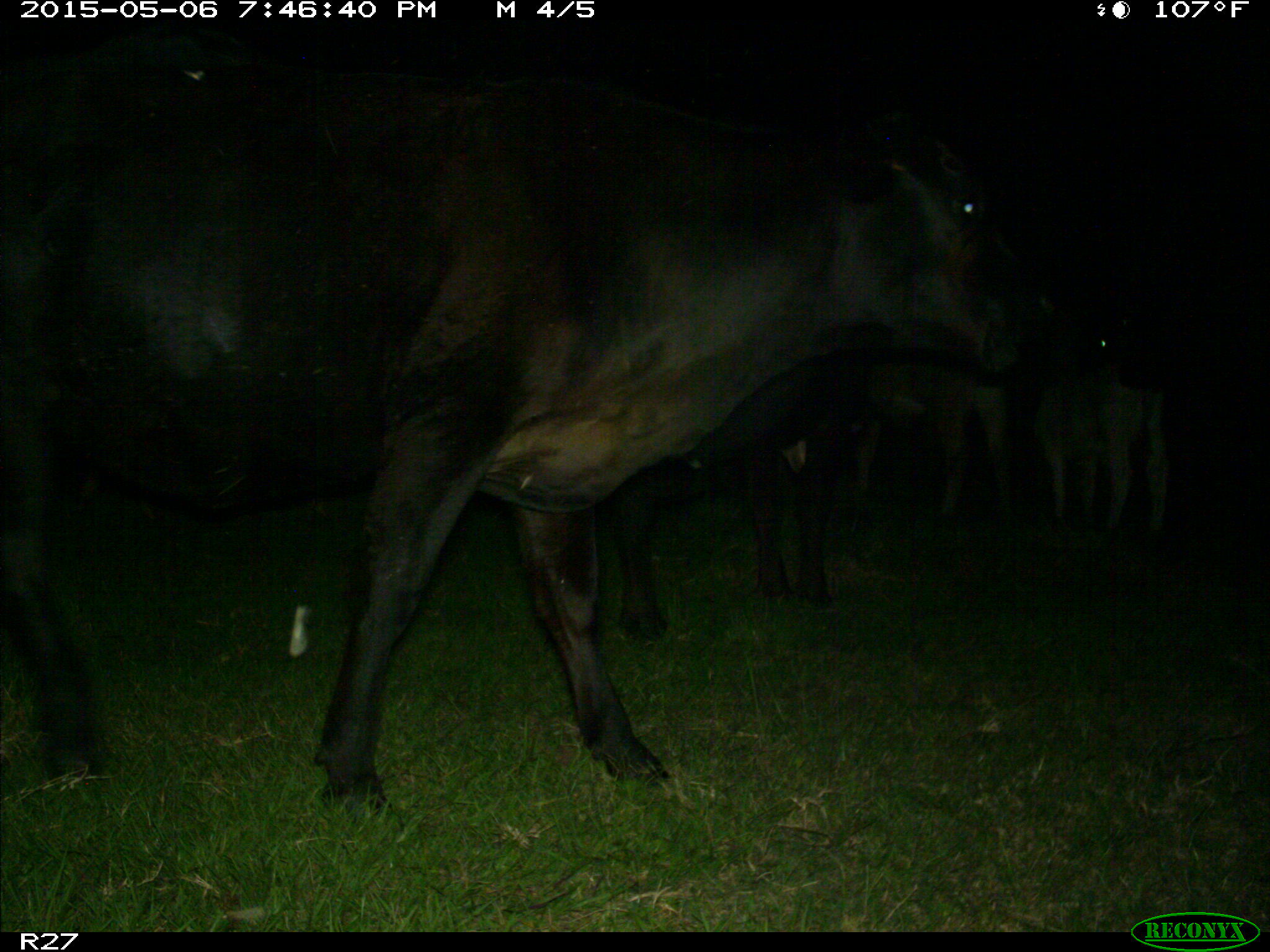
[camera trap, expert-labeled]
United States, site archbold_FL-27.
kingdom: Animalia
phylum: Chordata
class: Mammalia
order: Artiodactyla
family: Bovidae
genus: Bos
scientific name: Bos taurus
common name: domestic cow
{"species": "Bos taurus (domestic cow)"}